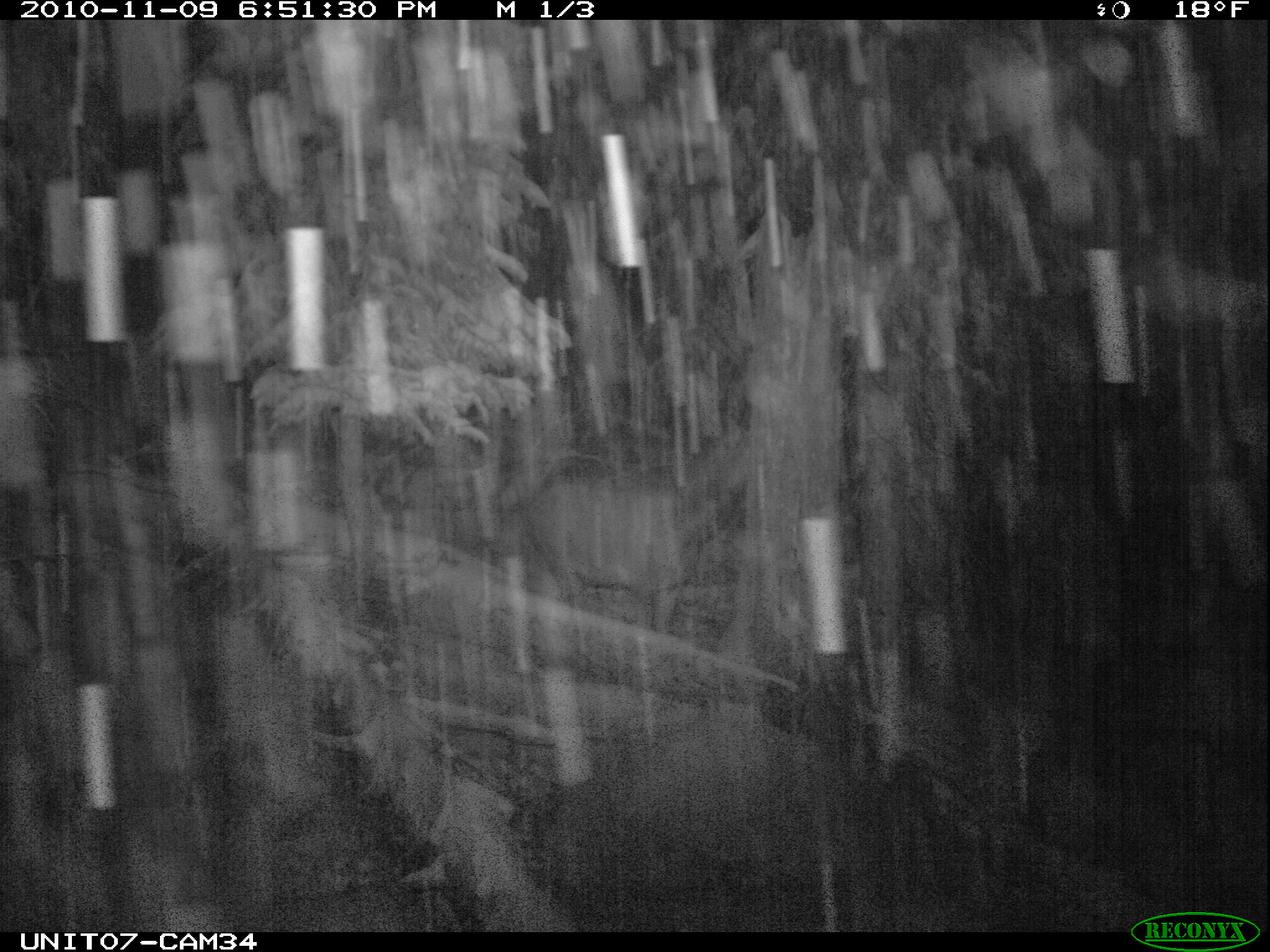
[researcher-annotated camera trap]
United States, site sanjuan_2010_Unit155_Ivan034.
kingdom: Animalia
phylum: Chordata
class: Mammalia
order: Artiodactyla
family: Cervidae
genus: Cervus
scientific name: Cervus elaphus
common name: red deer